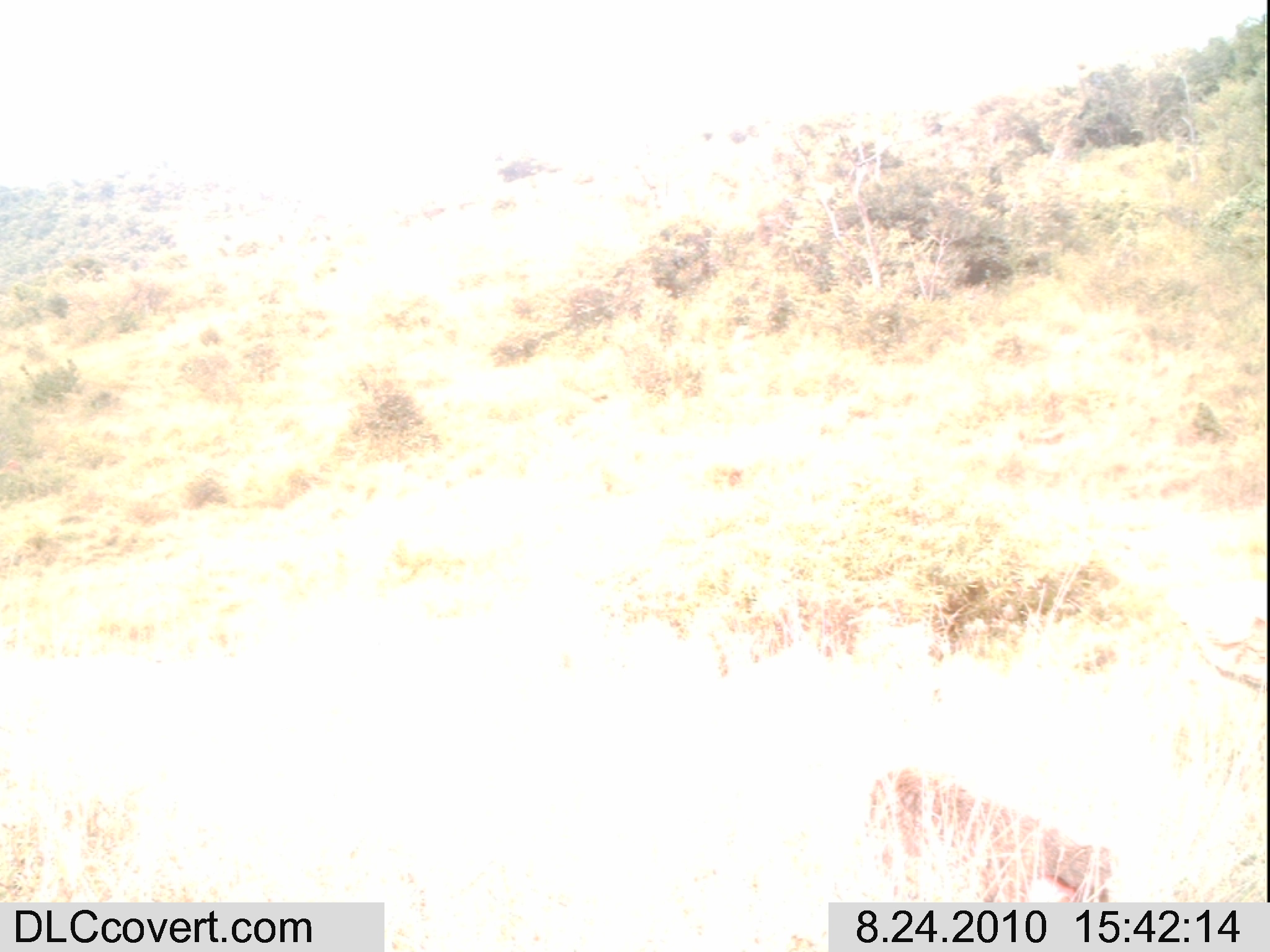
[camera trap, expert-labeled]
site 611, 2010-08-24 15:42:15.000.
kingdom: Animalia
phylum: Chordata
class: Mammalia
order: Primates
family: Cercopithecidae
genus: Papio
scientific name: Papio anubis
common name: olive baboon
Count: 1.